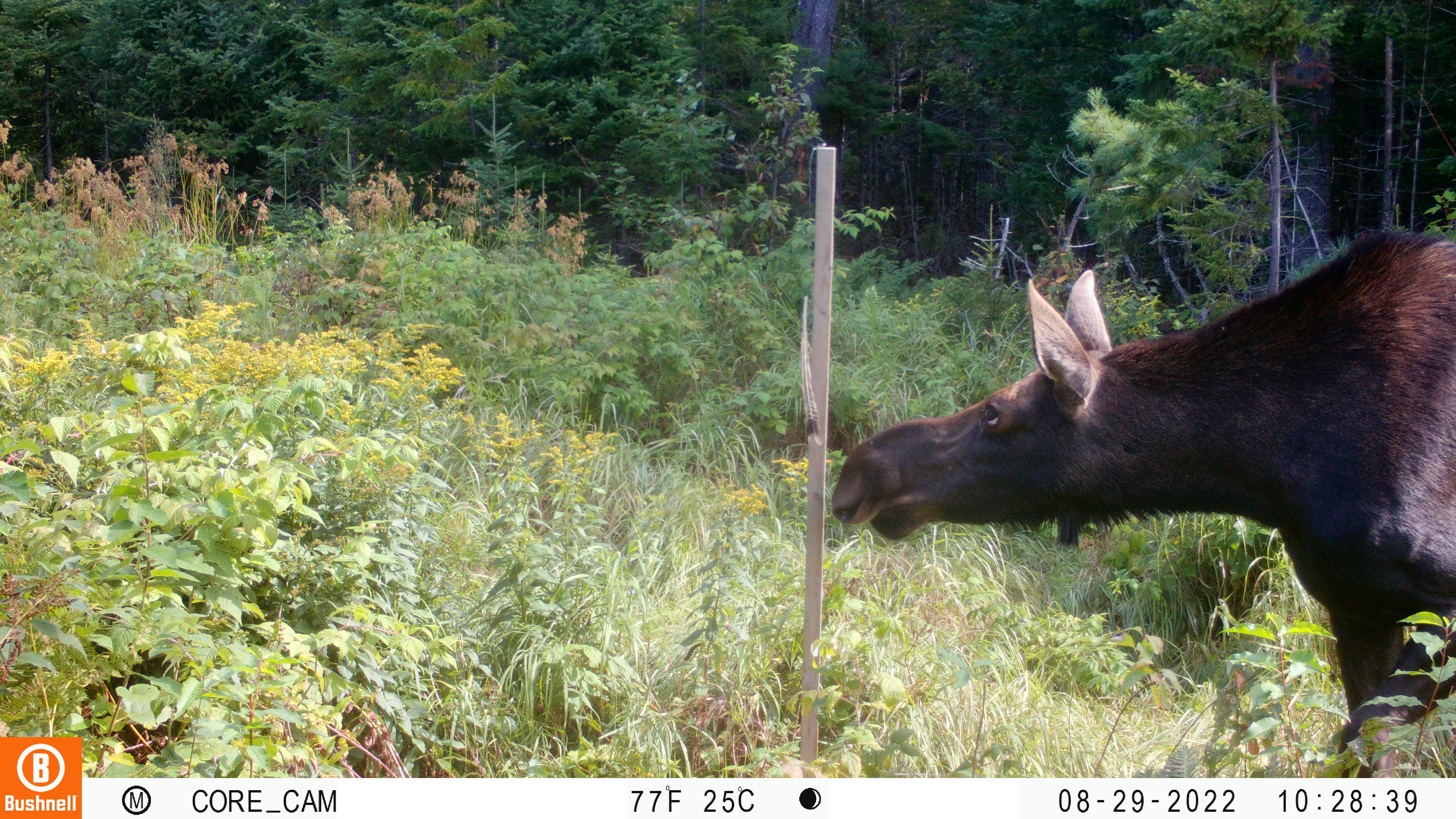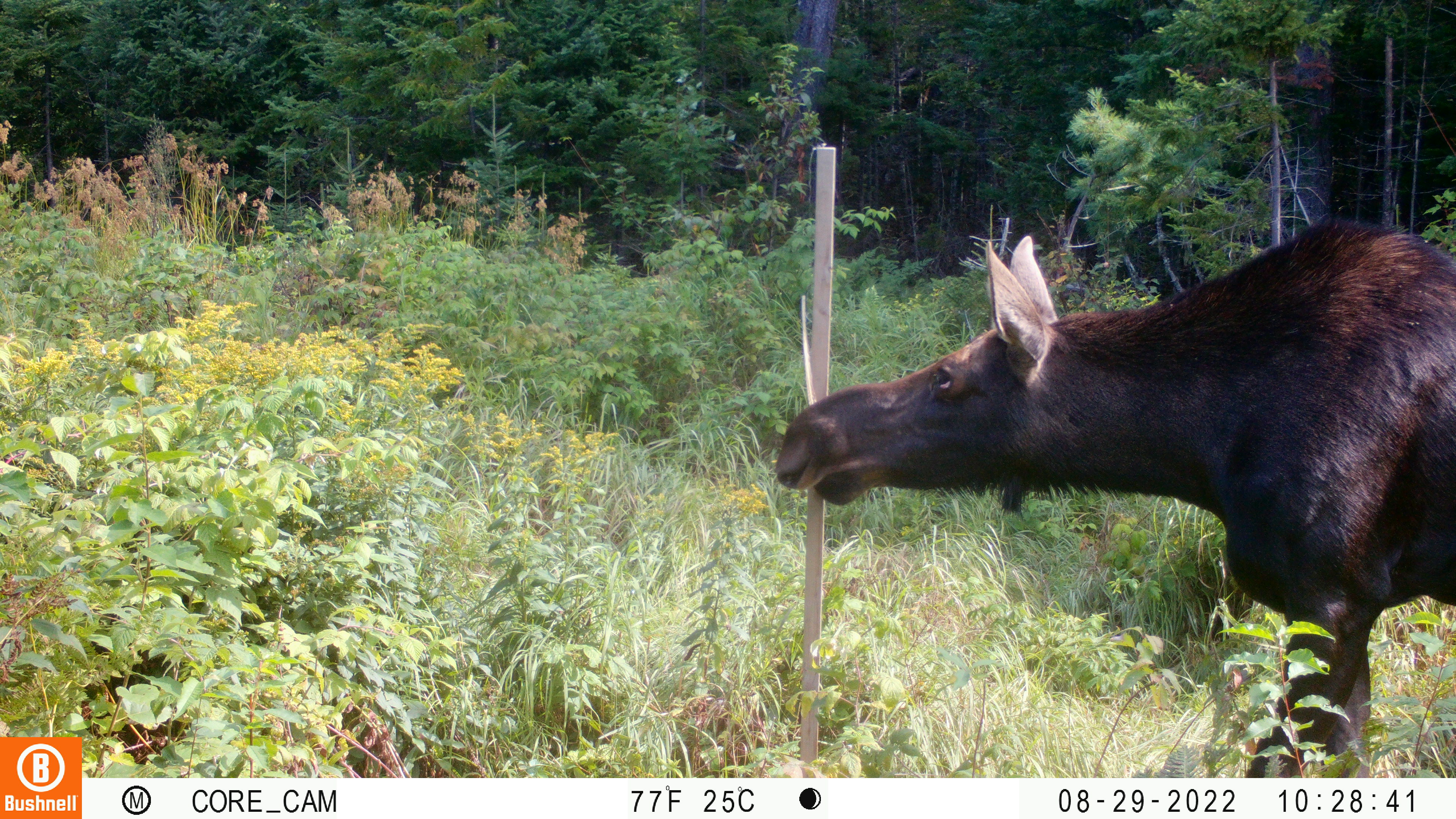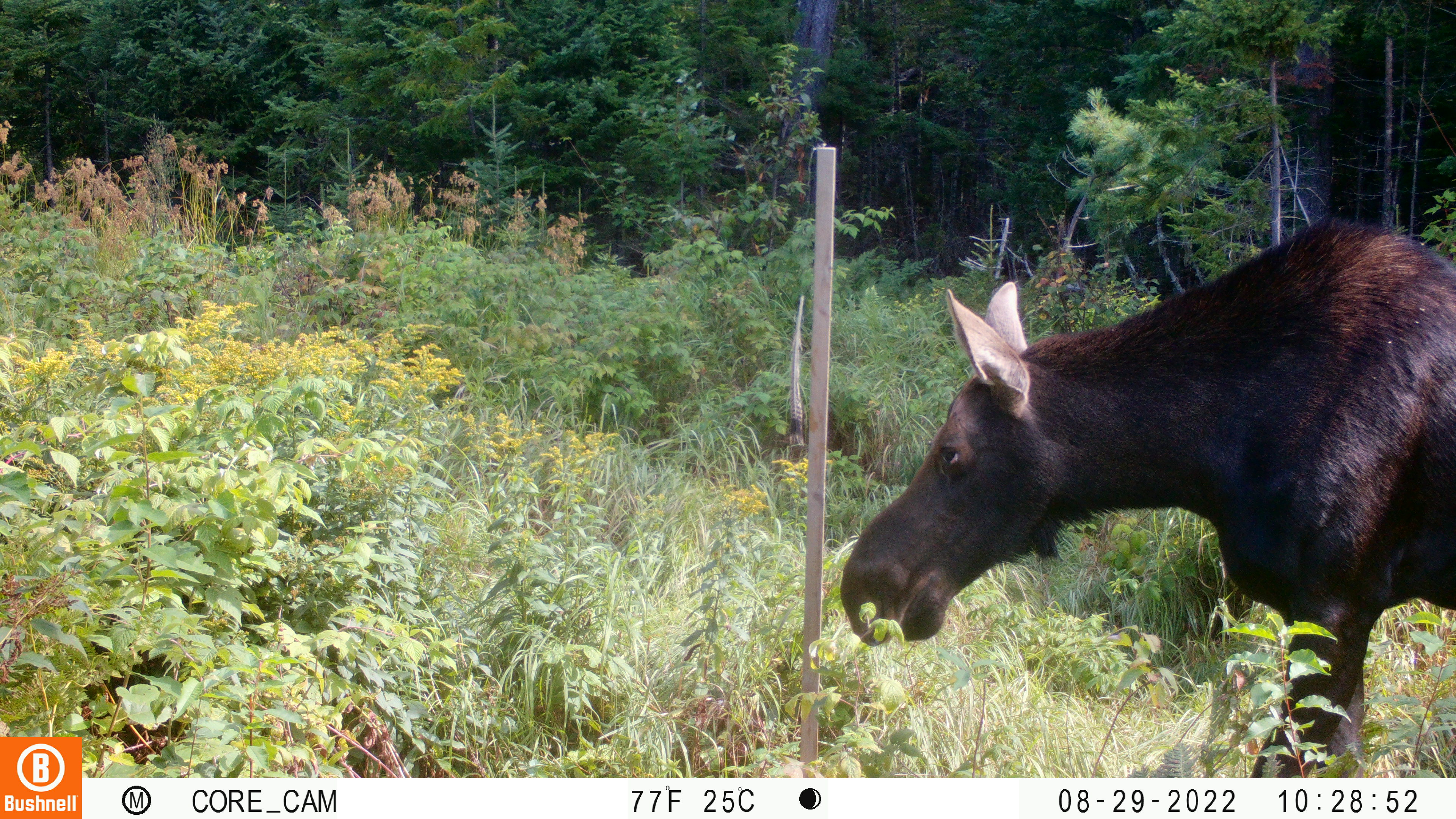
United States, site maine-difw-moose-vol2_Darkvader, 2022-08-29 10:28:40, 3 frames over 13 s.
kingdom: Animalia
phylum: Chordata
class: Mammalia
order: Artiodactyla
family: Cervidae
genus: Alces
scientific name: Alces alces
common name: moose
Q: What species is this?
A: Moose (Alces alces).